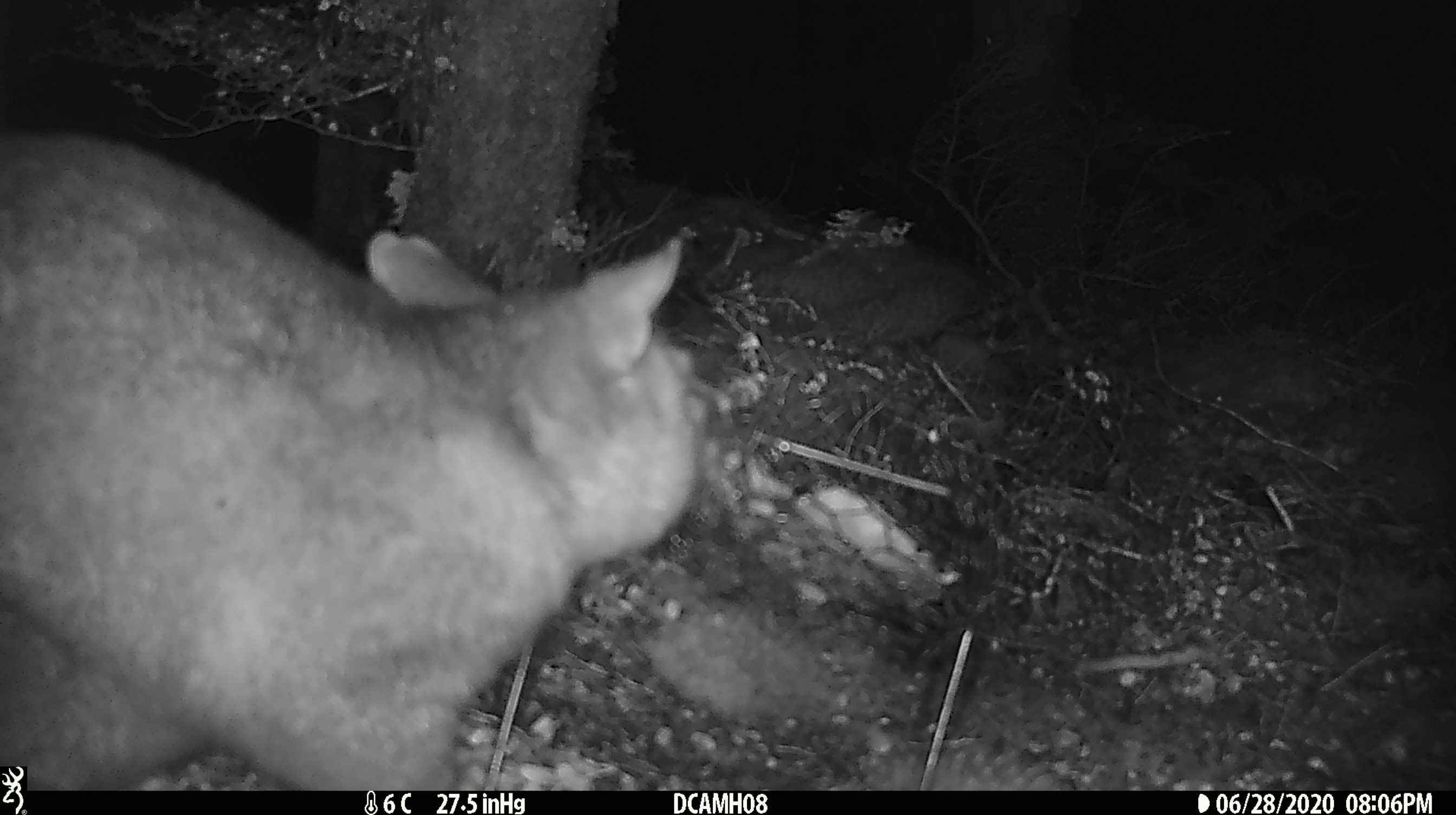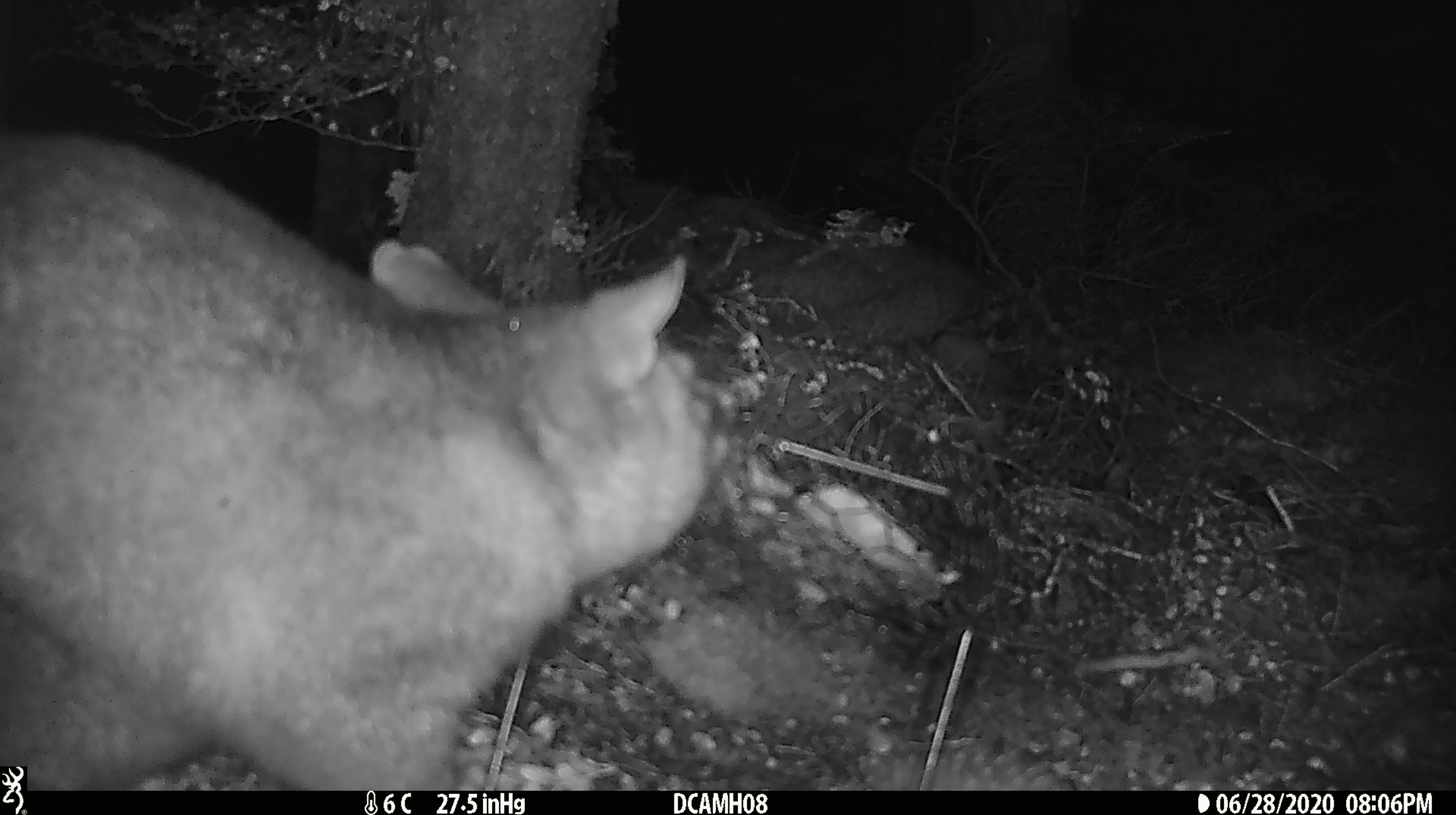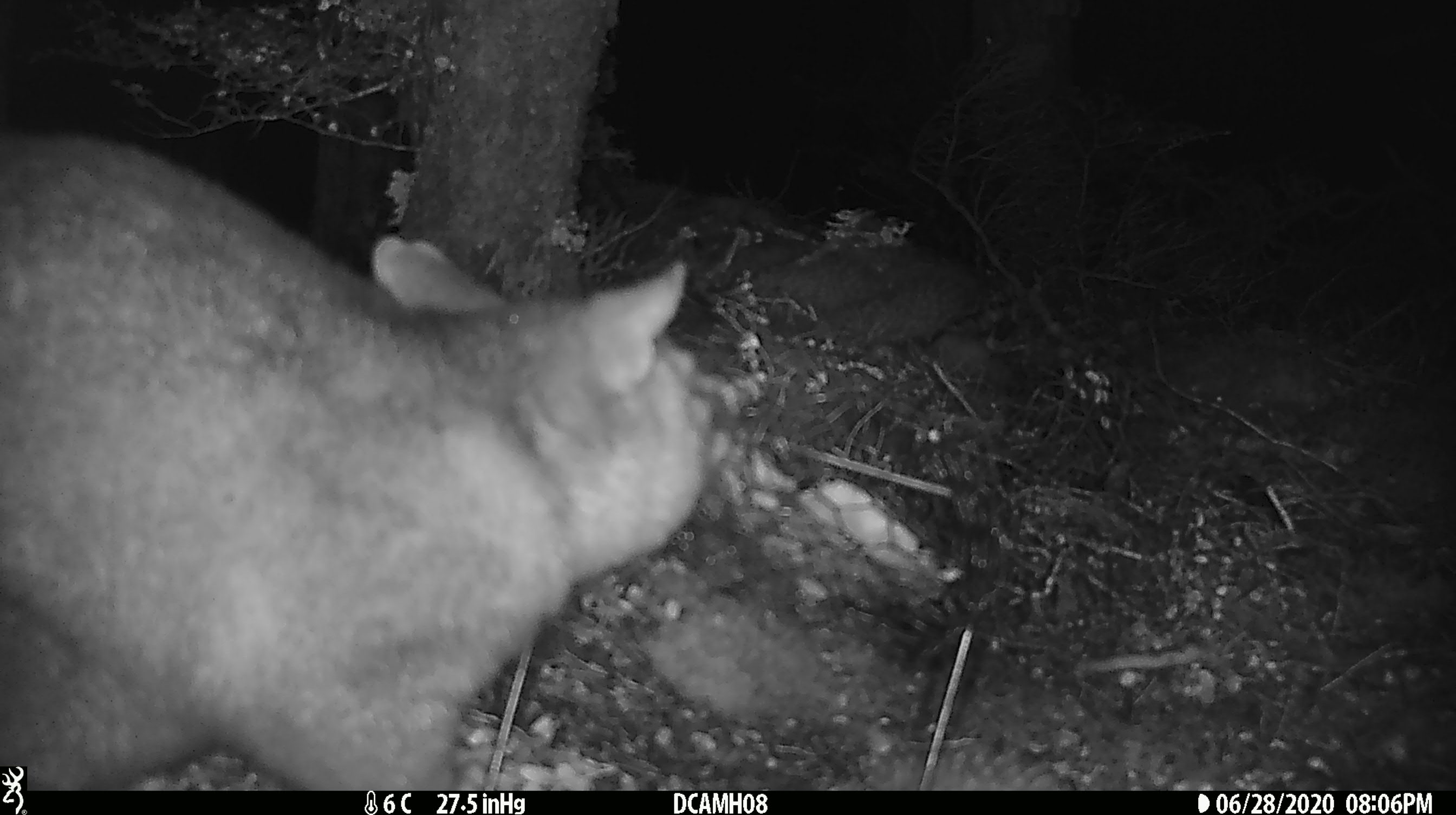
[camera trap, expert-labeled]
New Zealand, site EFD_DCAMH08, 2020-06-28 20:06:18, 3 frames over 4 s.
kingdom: Animalia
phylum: Chordata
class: Mammalia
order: Diprotodontia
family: Phalangeridae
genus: Trichosurus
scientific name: Trichosurus vulpecula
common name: common brushtail possum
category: possum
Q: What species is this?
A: Possum (common brushtail possum) (Trichosurus vulpecula).